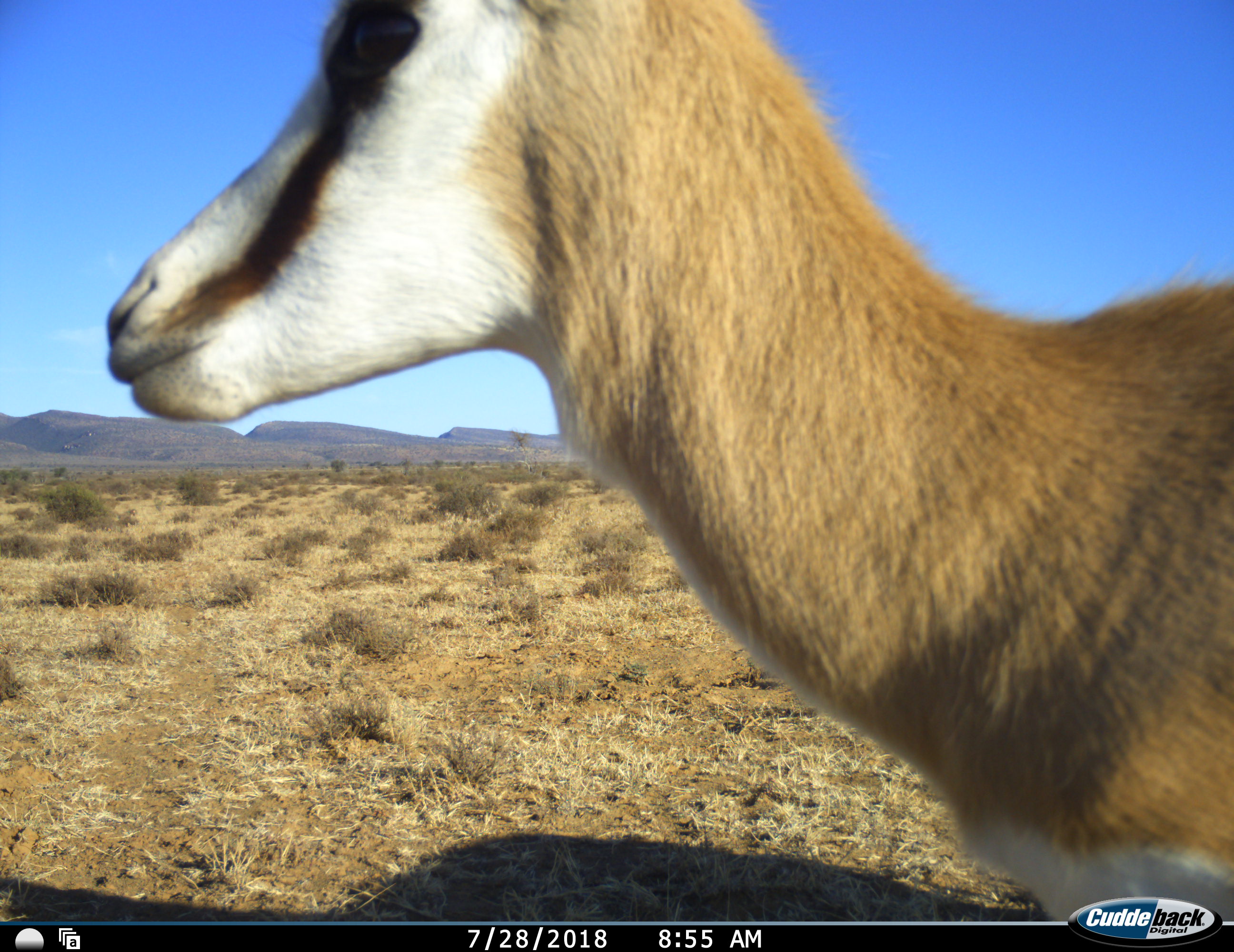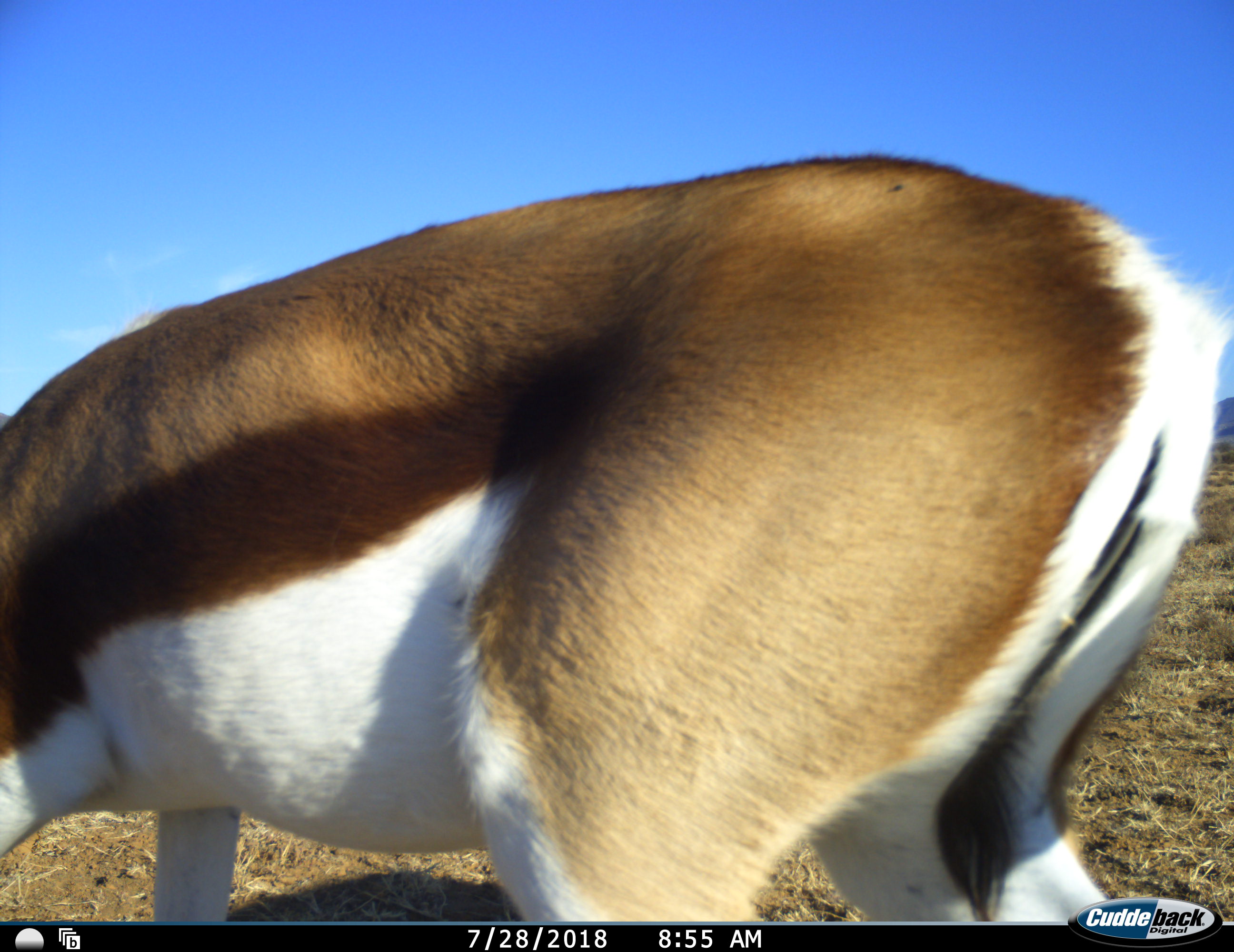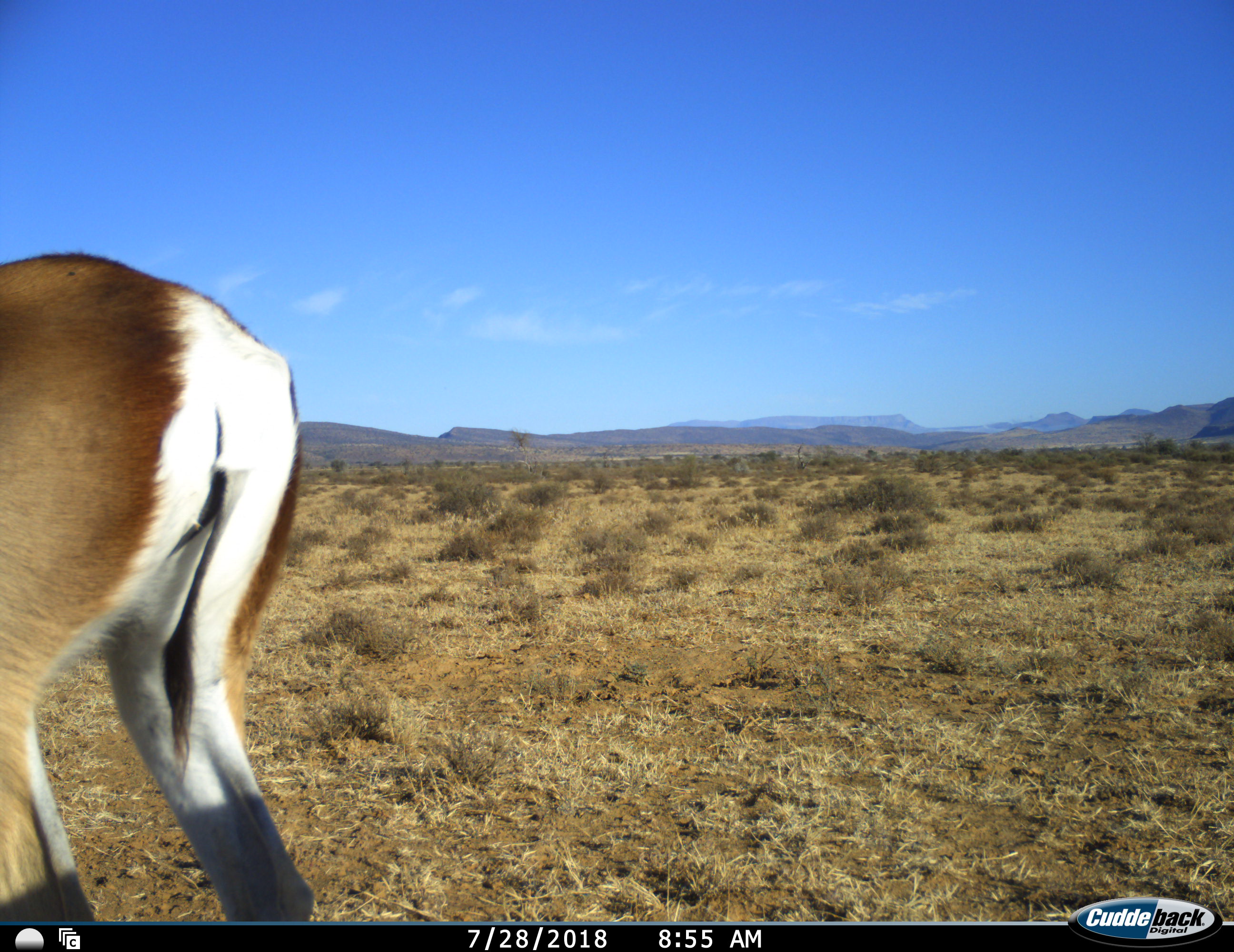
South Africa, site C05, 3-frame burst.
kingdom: Animalia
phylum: Chordata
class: Mammalia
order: Artiodactyla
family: Bovidae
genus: Antidorcas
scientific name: Antidorcas marsupialis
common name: springbok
Springbok (Antidorcas marsupialis), count 1. Behavior (volunteer vote fractions): standing 22%, resting 0%, moving 67%, interacting 0%. Young present (vote fraction): 0%. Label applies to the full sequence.